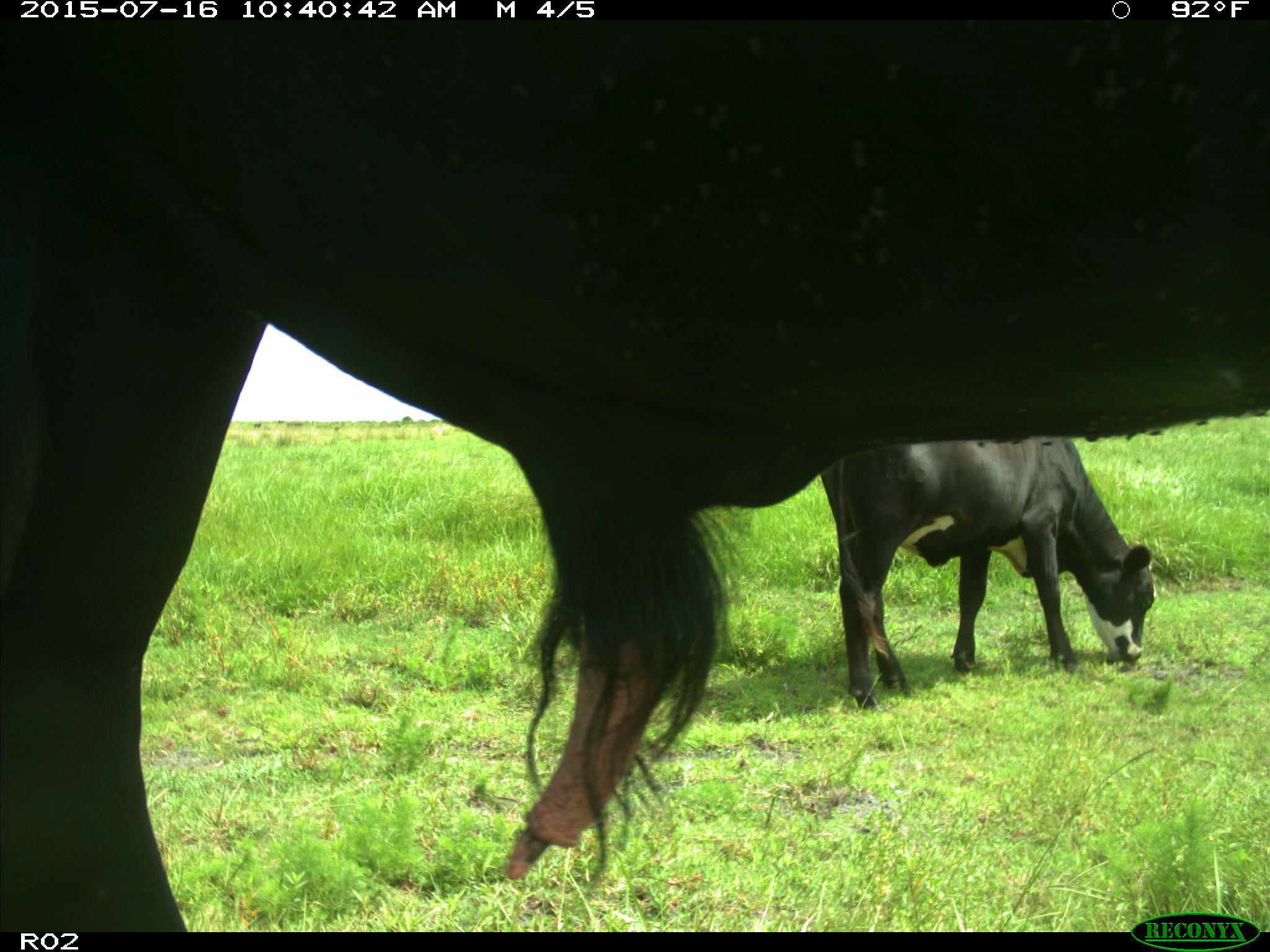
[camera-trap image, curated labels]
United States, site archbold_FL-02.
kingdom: Animalia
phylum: Chordata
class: Mammalia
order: Artiodactyla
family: Bovidae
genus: Bos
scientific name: Bos taurus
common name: domestic cow